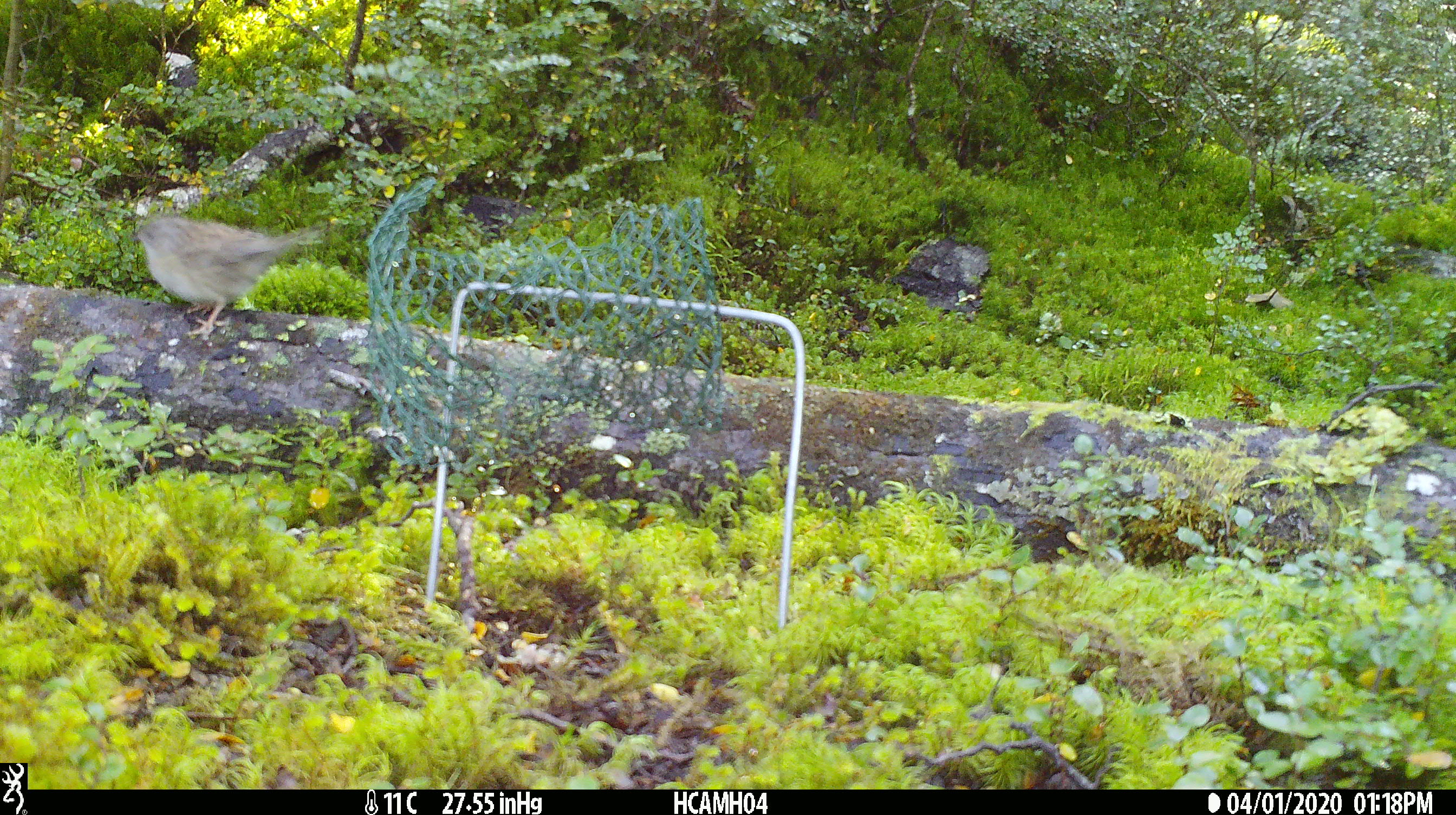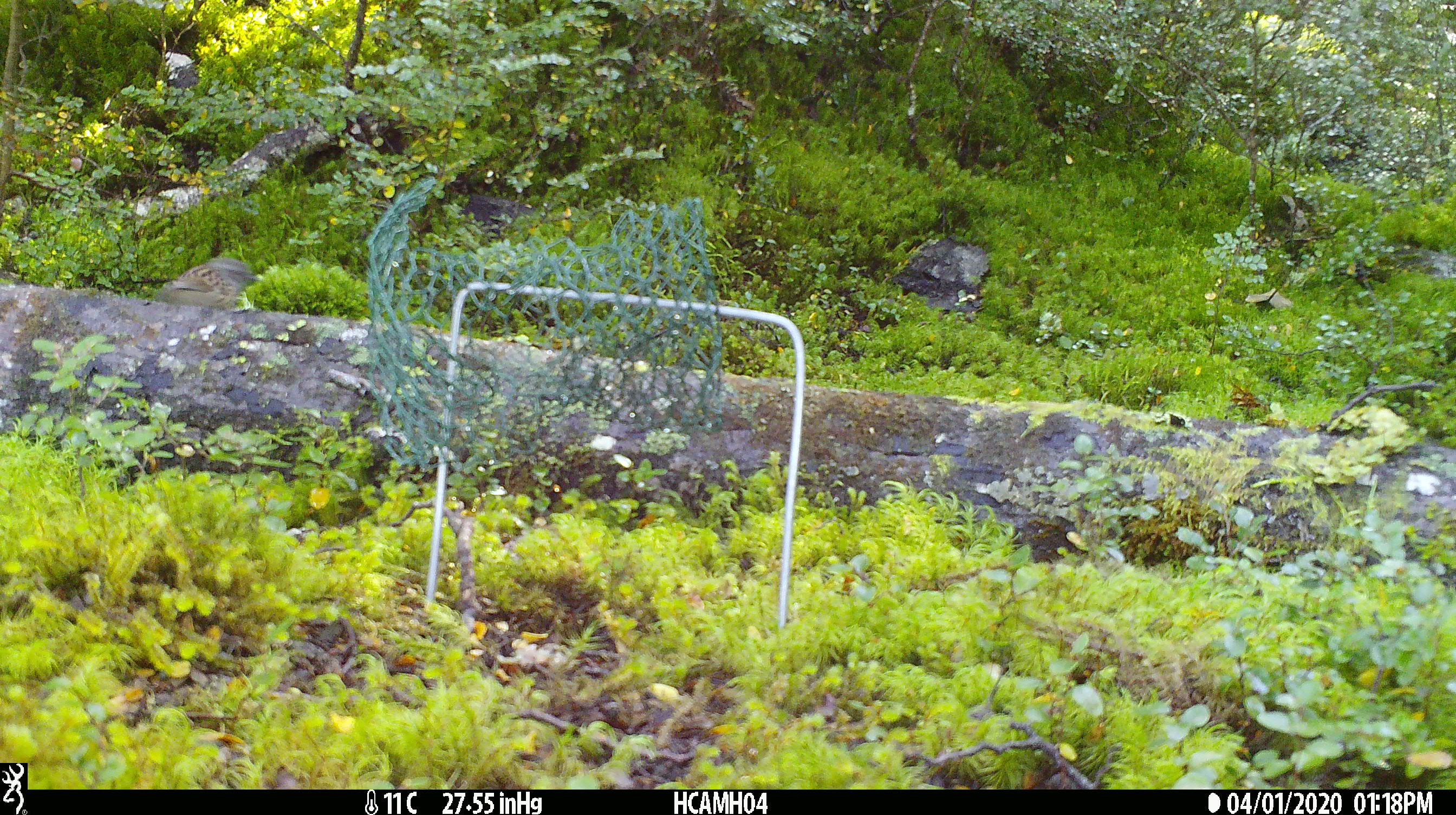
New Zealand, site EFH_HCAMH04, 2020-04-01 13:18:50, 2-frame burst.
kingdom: Animalia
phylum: Chordata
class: Aves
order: Passeriformes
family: Prunellidae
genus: Prunella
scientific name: Prunella modularis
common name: dunnock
Dunnock (Prunella modularis).